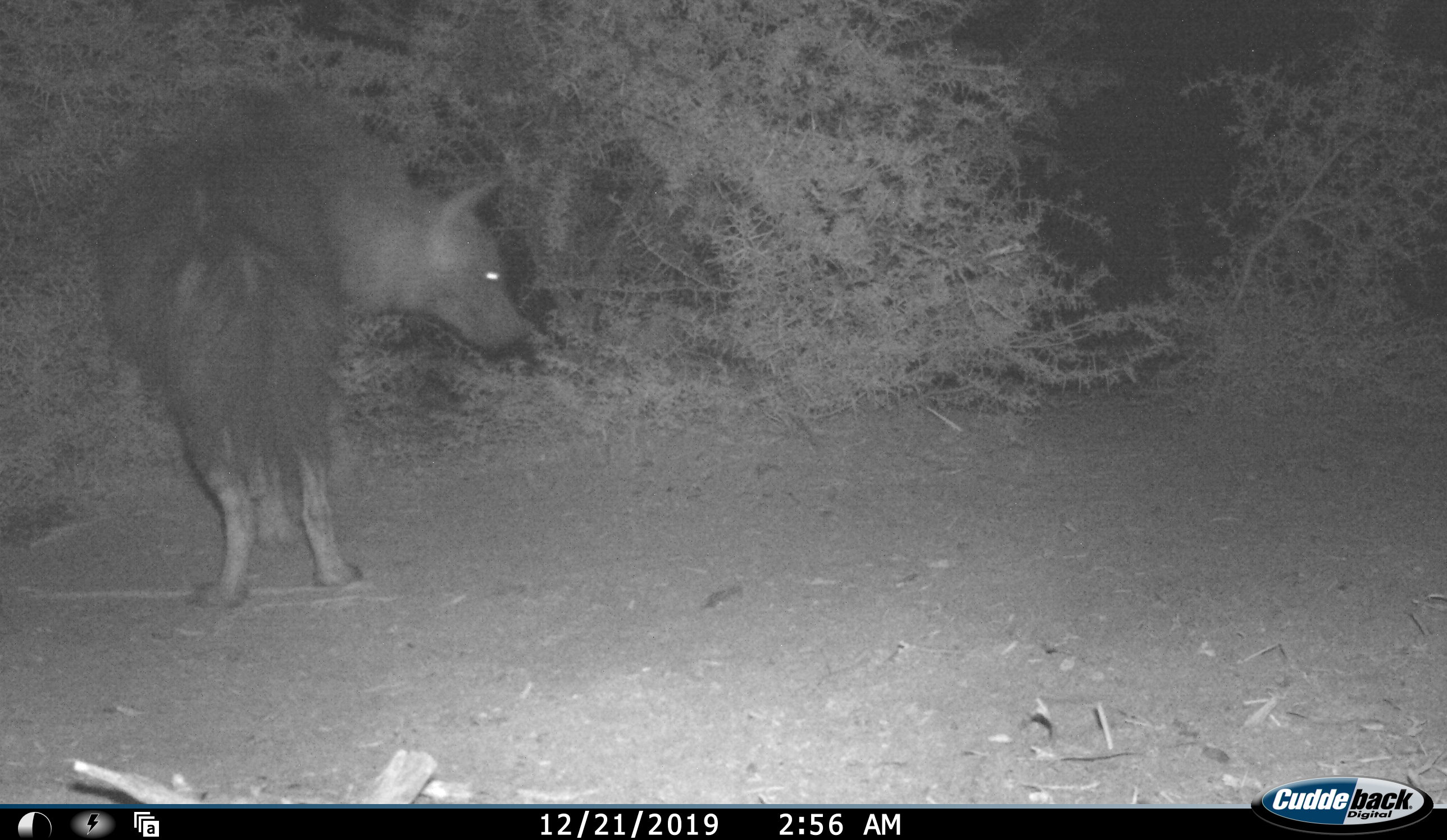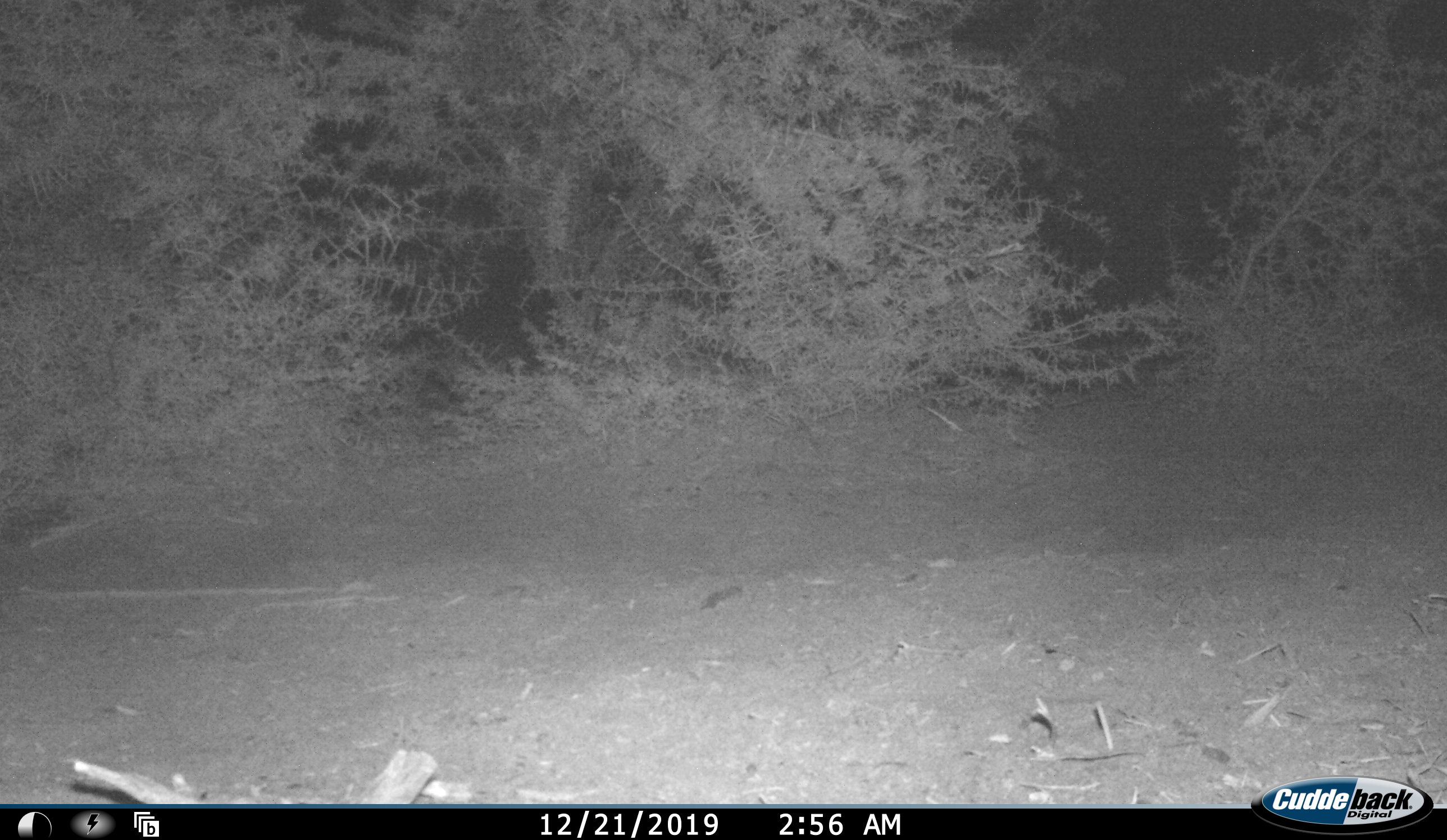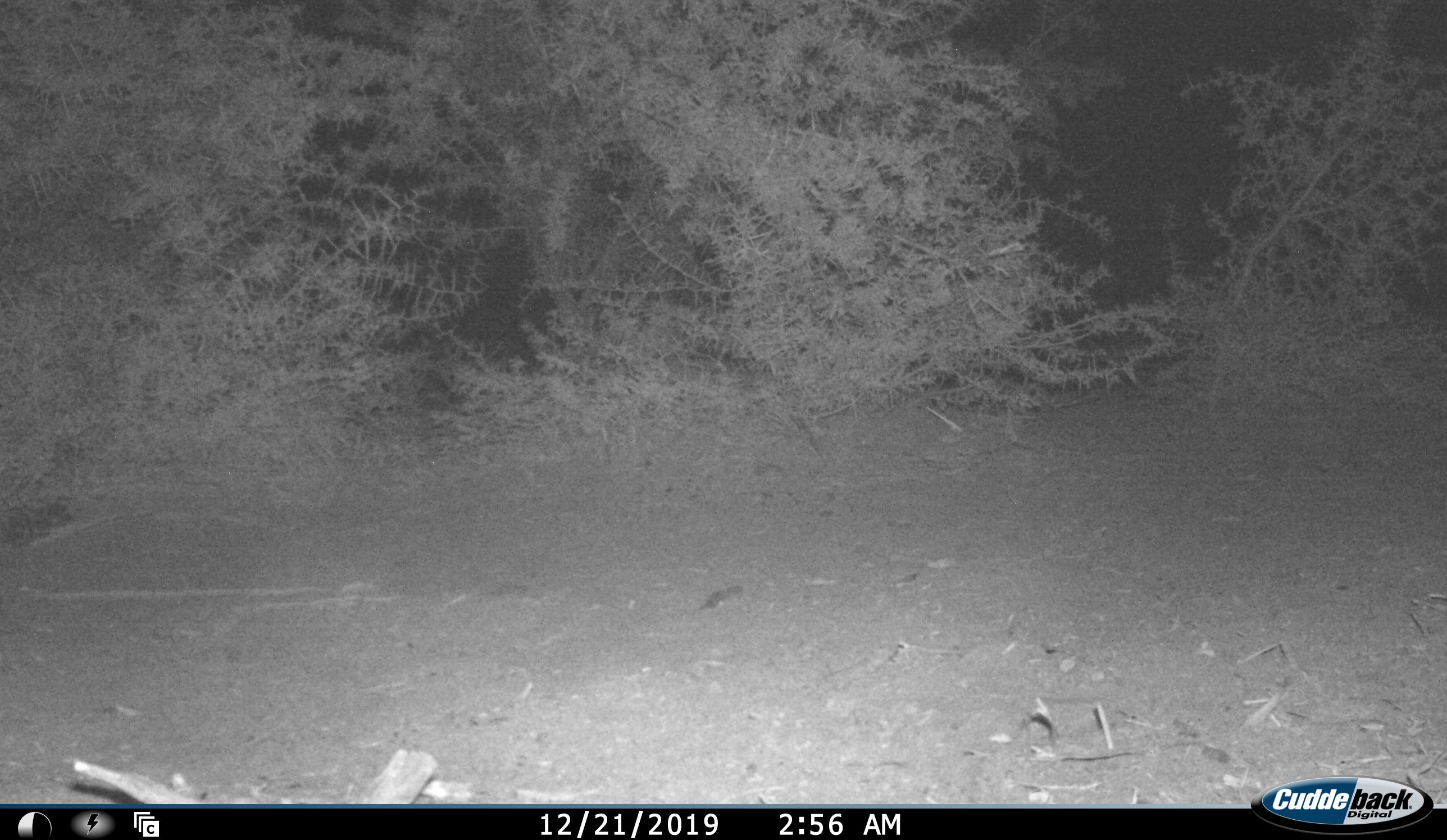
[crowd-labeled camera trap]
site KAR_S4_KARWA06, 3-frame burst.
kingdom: Animalia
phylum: Chordata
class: Mammalia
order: Carnivora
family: Hyaenidae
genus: Parahyaena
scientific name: Parahyaena brunnea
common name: brown hyena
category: hyenabrown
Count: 1.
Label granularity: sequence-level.